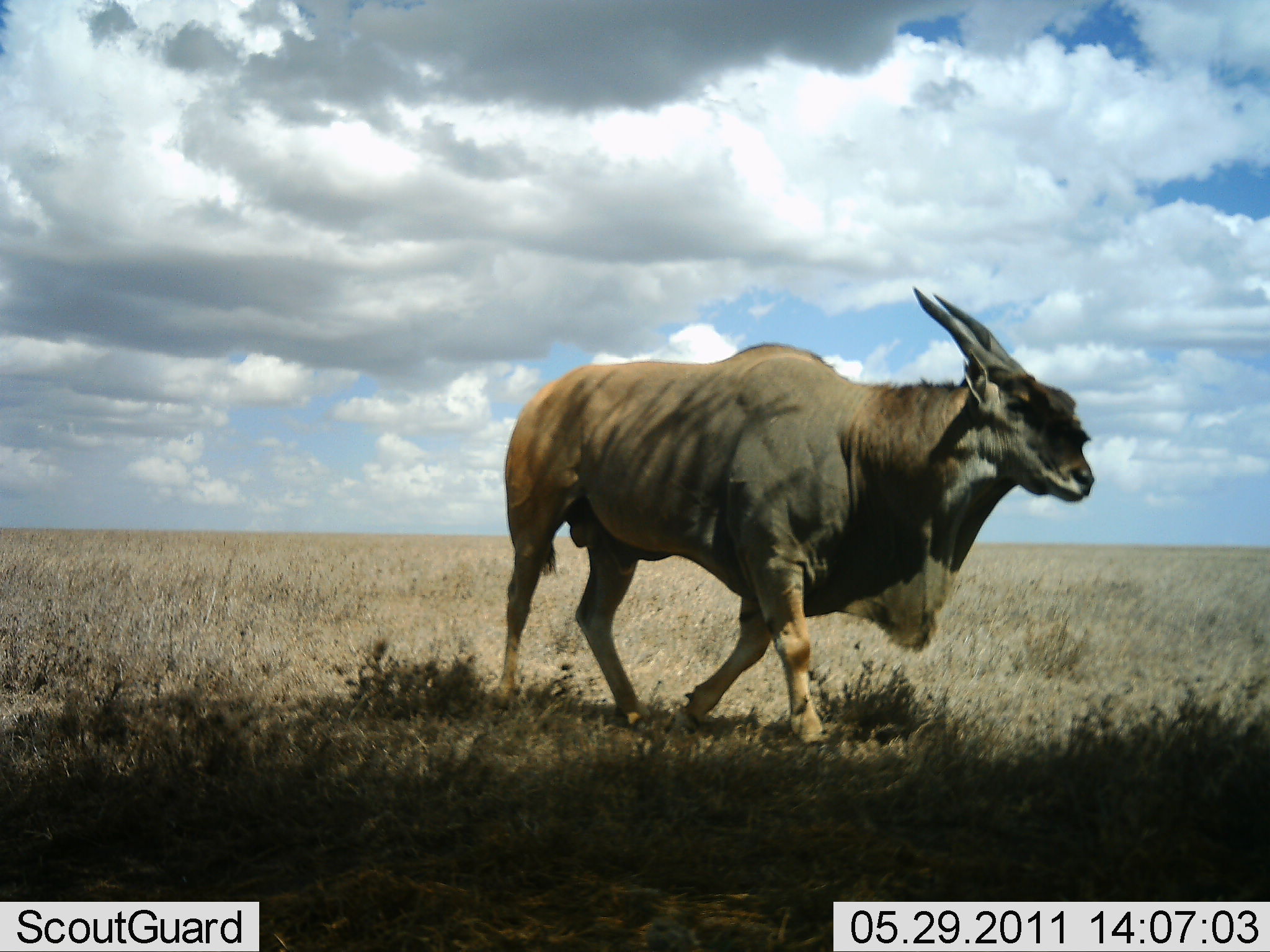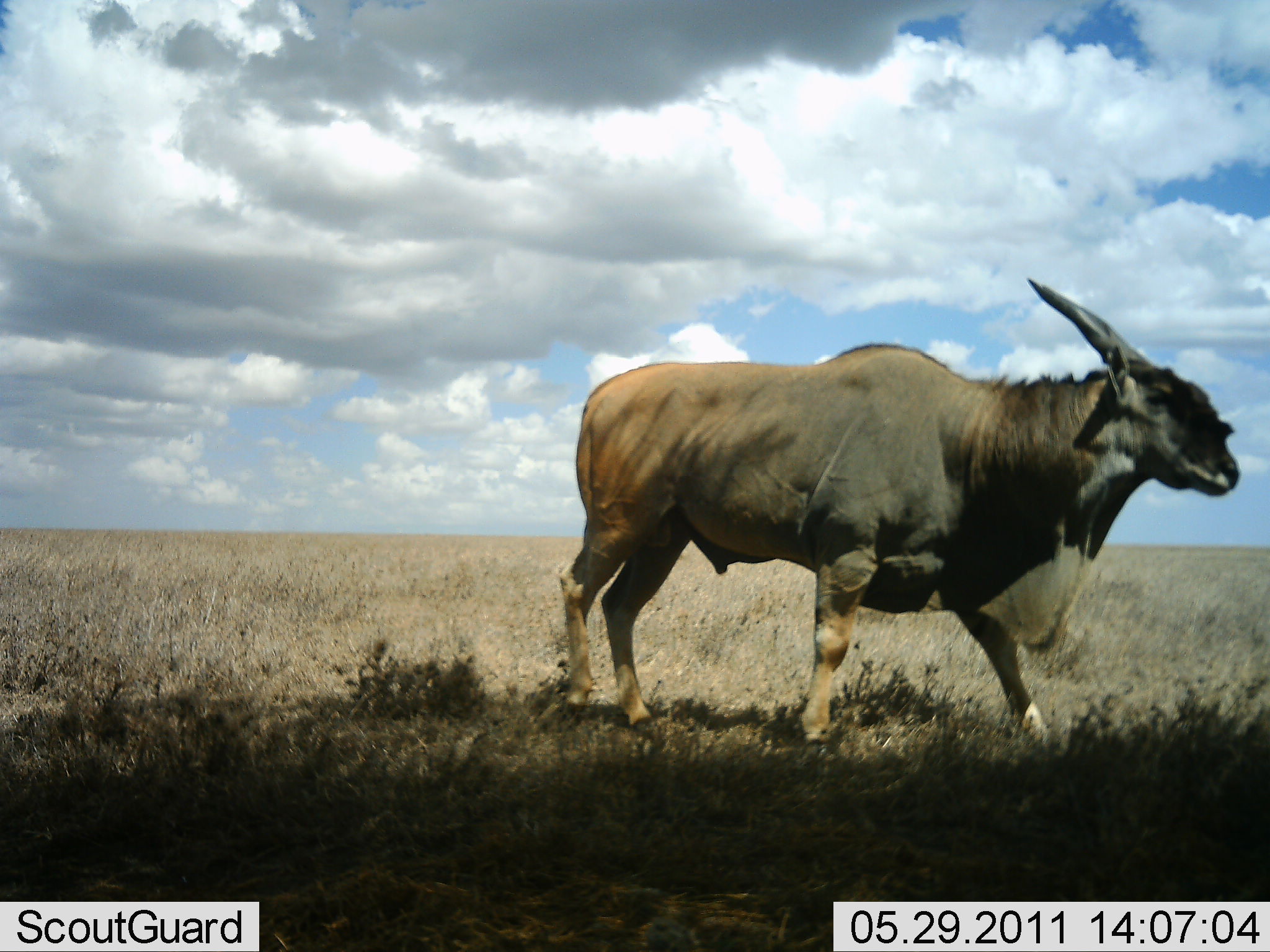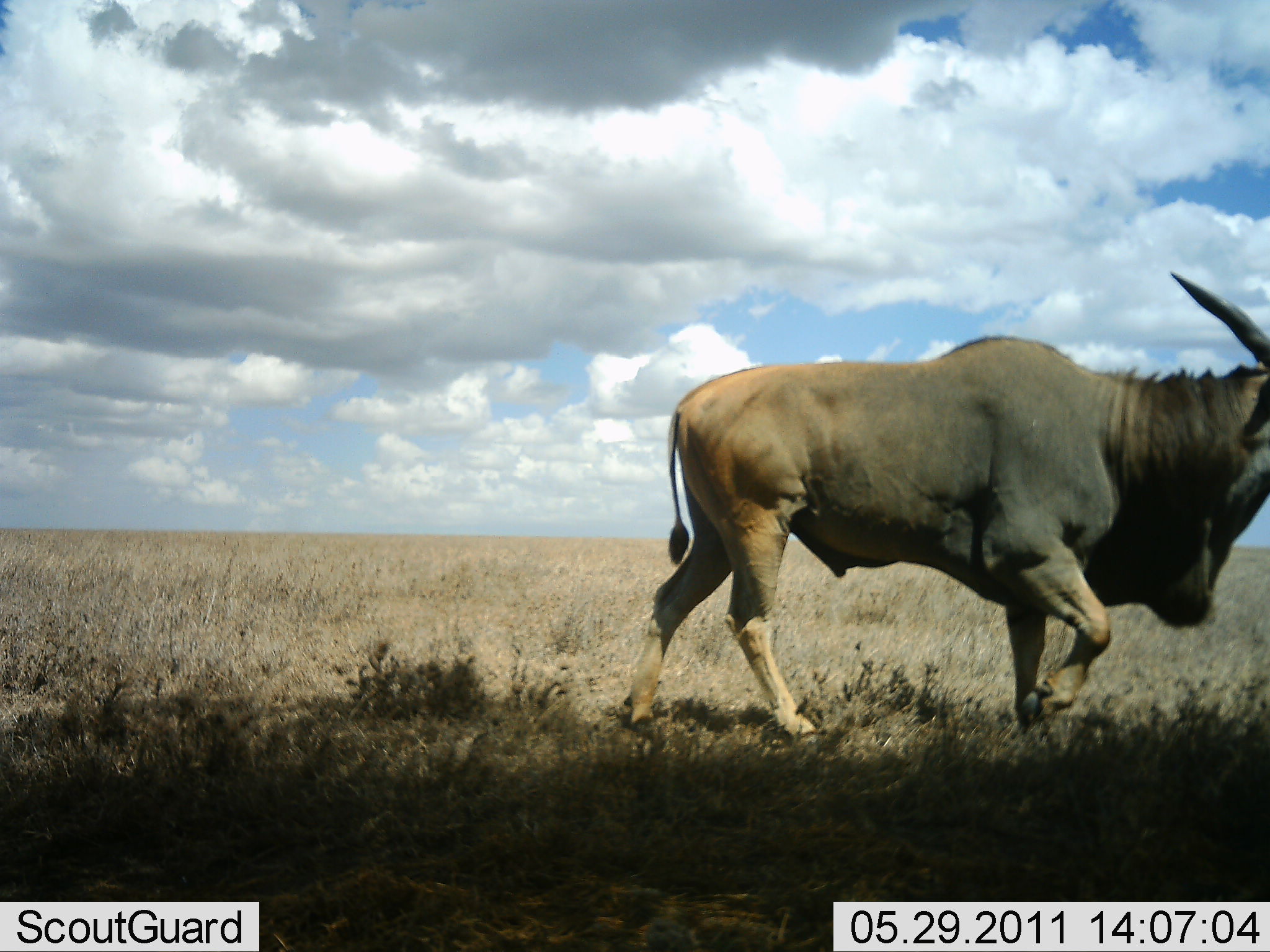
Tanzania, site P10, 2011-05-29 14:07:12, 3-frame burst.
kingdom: Animalia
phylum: Chordata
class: Mammalia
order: Artiodactyla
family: Bovidae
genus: Tragelaphus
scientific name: Tragelaphus oryx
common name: eland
Eland (Tragelaphus oryx), count 1. Behavior (volunteer vote fractions): standing 0%, resting 0%, moving 100%, interacting 0%. Young present (vote fraction): 0%. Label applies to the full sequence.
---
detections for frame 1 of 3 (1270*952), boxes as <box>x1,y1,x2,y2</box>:
animal: <box>485,286,1100,747</box>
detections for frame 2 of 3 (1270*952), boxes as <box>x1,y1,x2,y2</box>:
animal: <box>557,275,1241,762</box>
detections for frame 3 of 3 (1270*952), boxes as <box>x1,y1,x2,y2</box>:
animal: <box>623,271,1270,757</box>